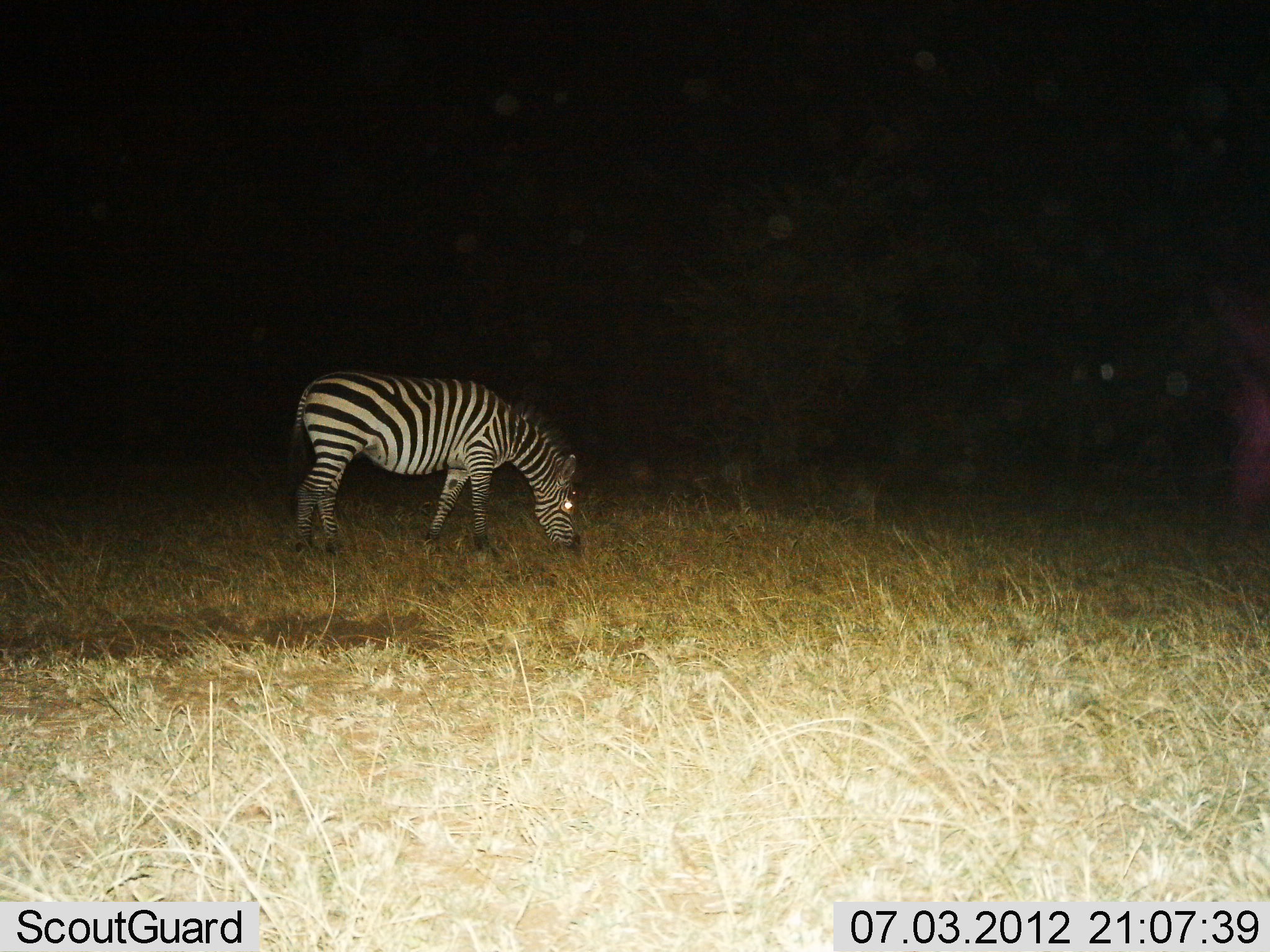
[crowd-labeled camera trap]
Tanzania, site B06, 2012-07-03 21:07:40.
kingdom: Animalia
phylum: Chordata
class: Mammalia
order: Perissodactyla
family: Equidae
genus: Equus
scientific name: Equus quagga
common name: plains zebra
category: zebra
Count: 1.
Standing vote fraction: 30%.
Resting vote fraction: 0%.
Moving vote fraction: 0%.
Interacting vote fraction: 0%.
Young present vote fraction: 0%.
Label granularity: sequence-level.